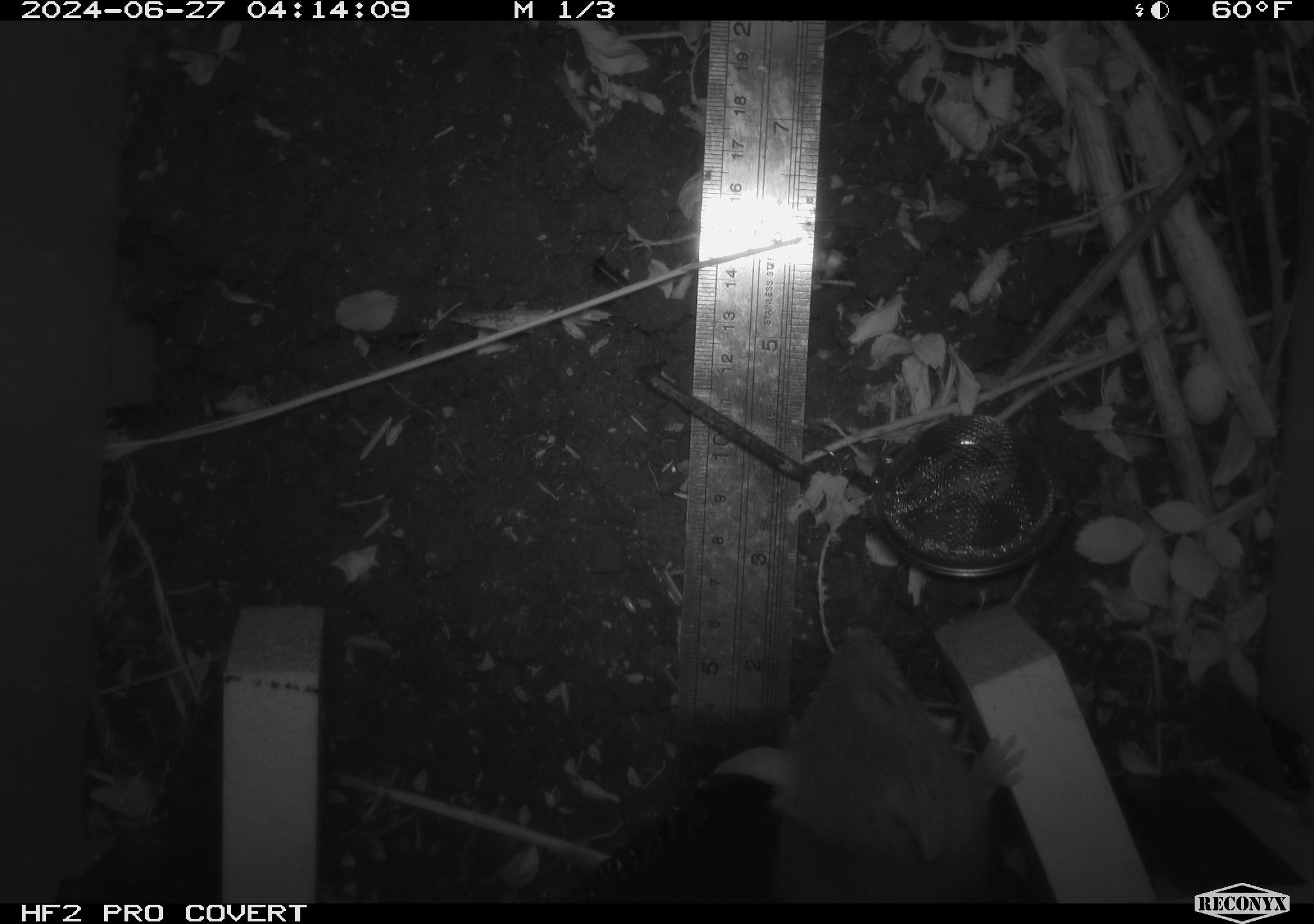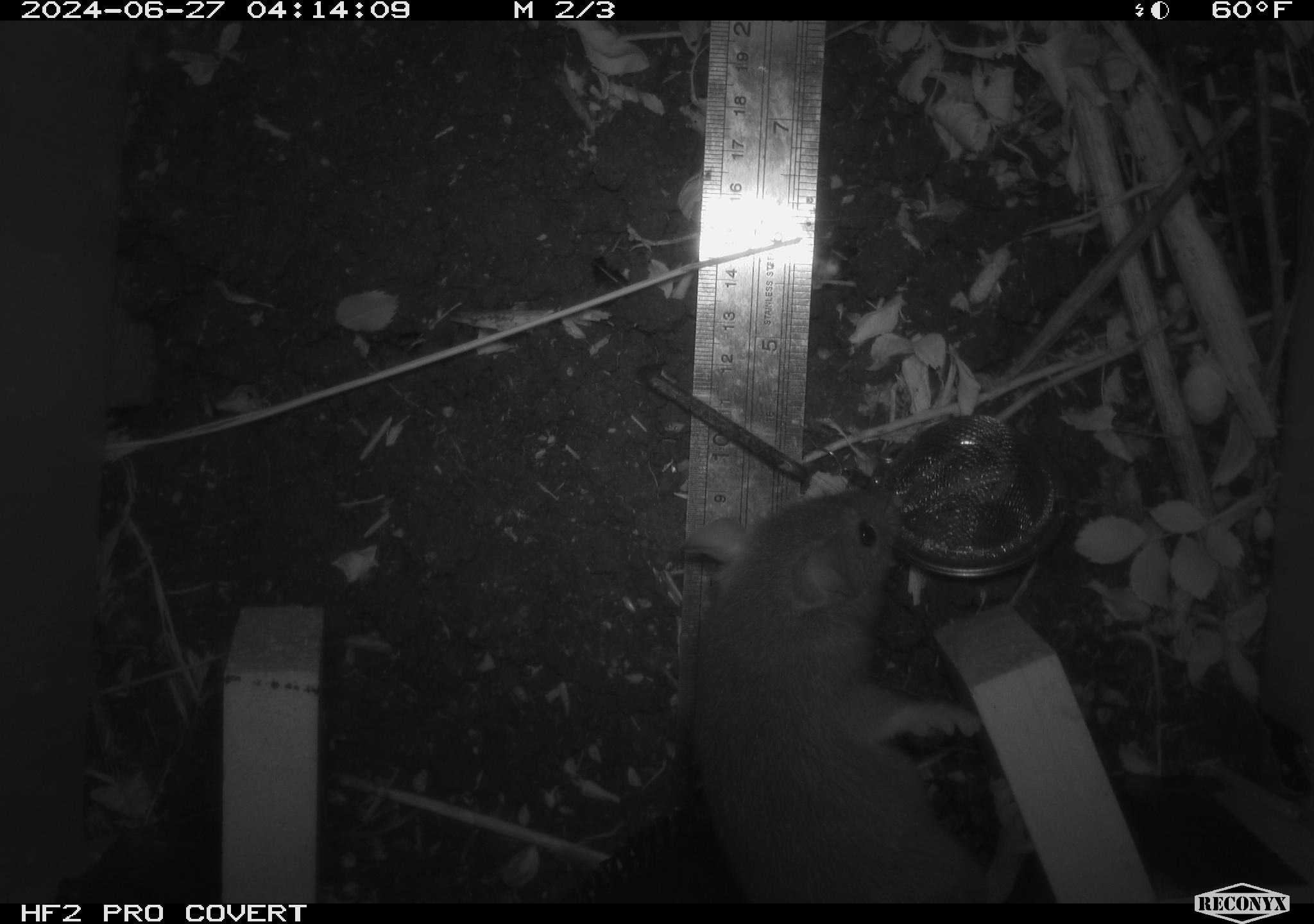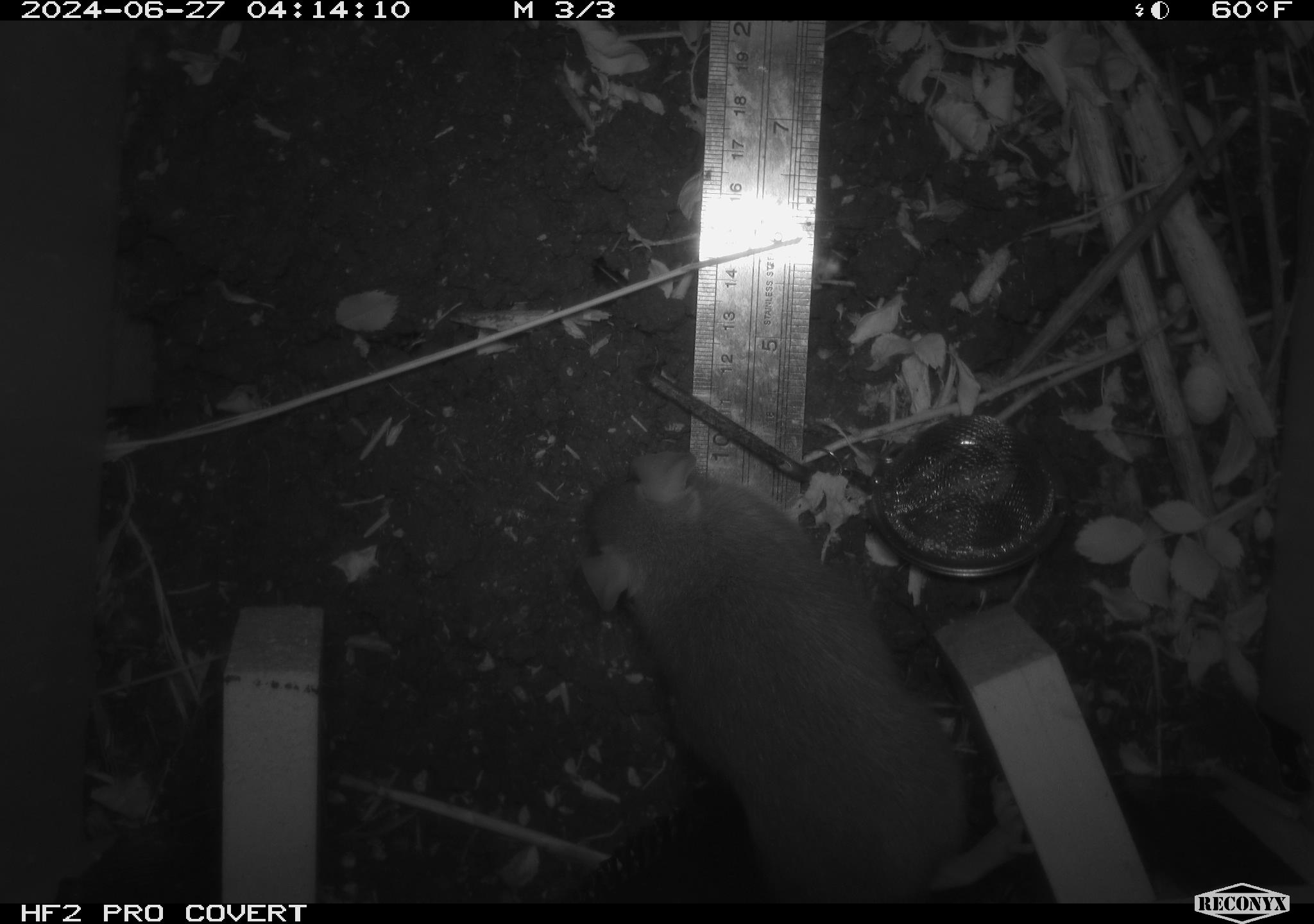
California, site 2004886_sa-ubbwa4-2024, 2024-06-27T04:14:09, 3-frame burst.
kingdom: Animalia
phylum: Chordata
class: Mammalia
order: Rodentia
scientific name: Rodentia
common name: woodrat or rat or mouse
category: woodrat or rat or mouse species